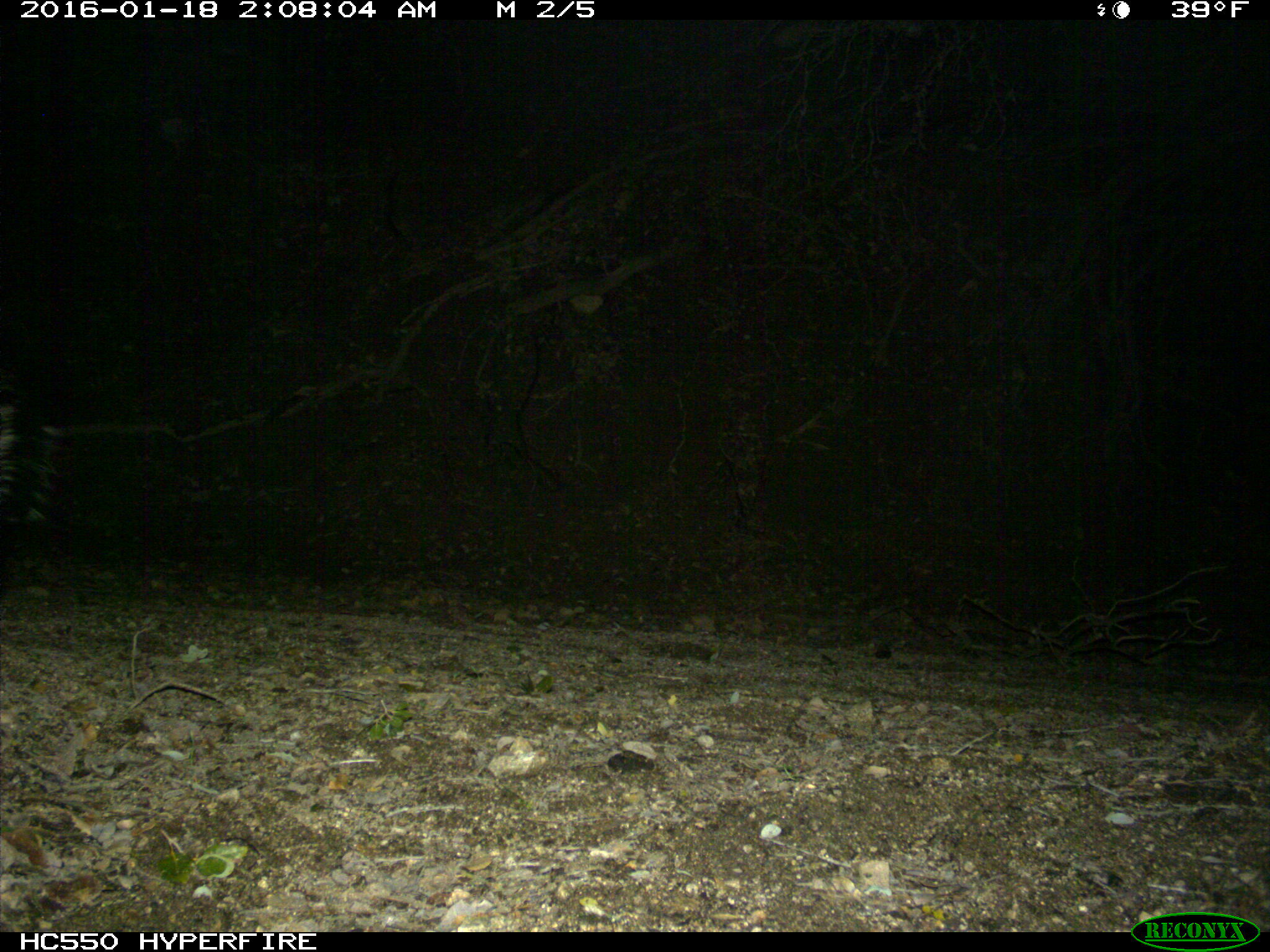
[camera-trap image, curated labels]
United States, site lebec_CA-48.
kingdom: Animalia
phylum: Chordata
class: Mammalia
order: Carnivora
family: Mephitidae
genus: Mephitis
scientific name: Mephitis mephitis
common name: striped skunk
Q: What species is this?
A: Mephitis mephitis (striped skunk).